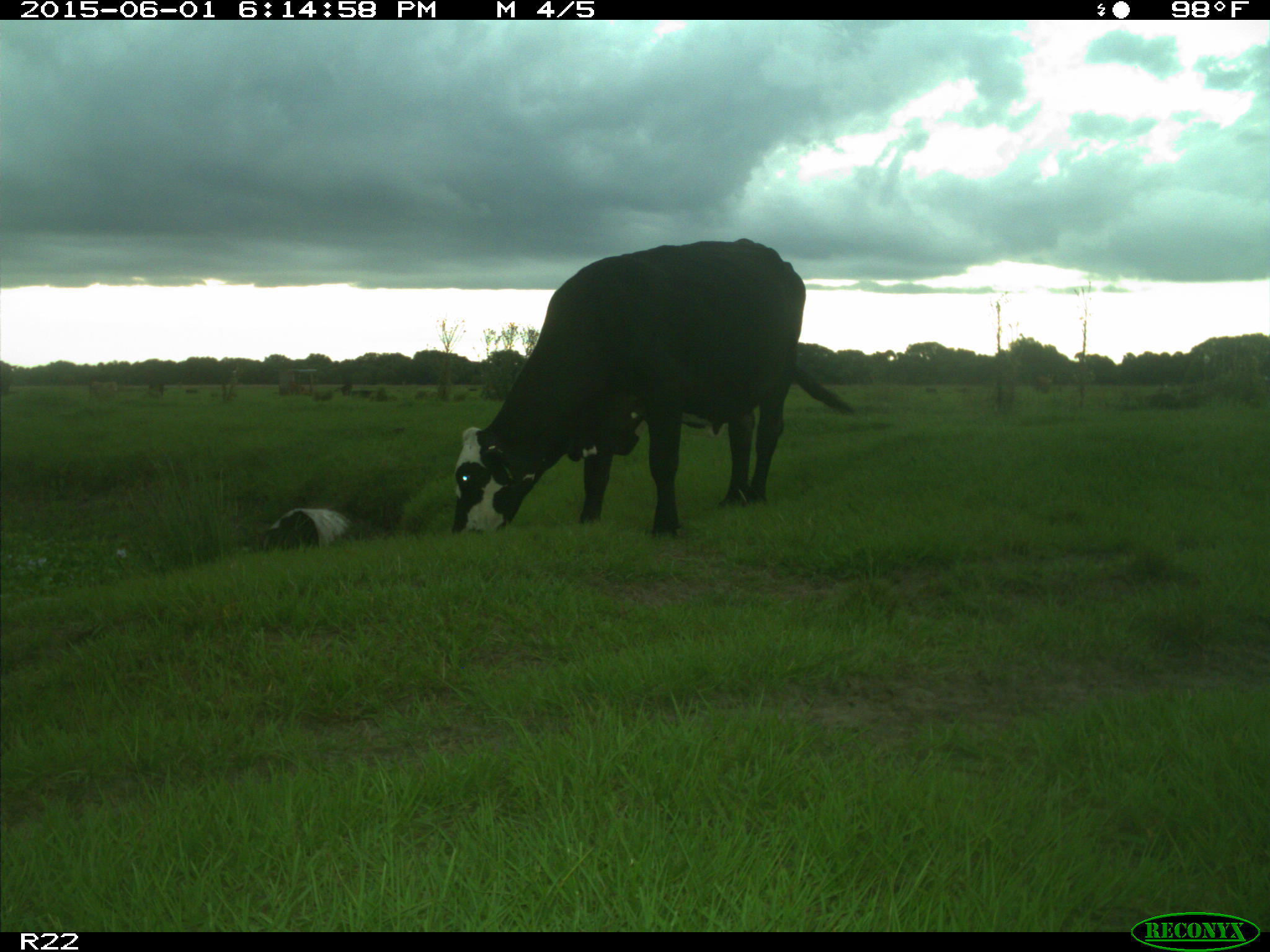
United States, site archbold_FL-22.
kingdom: Animalia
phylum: Chordata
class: Mammalia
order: Artiodactyla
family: Bovidae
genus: Bos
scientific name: Bos taurus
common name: domestic cow